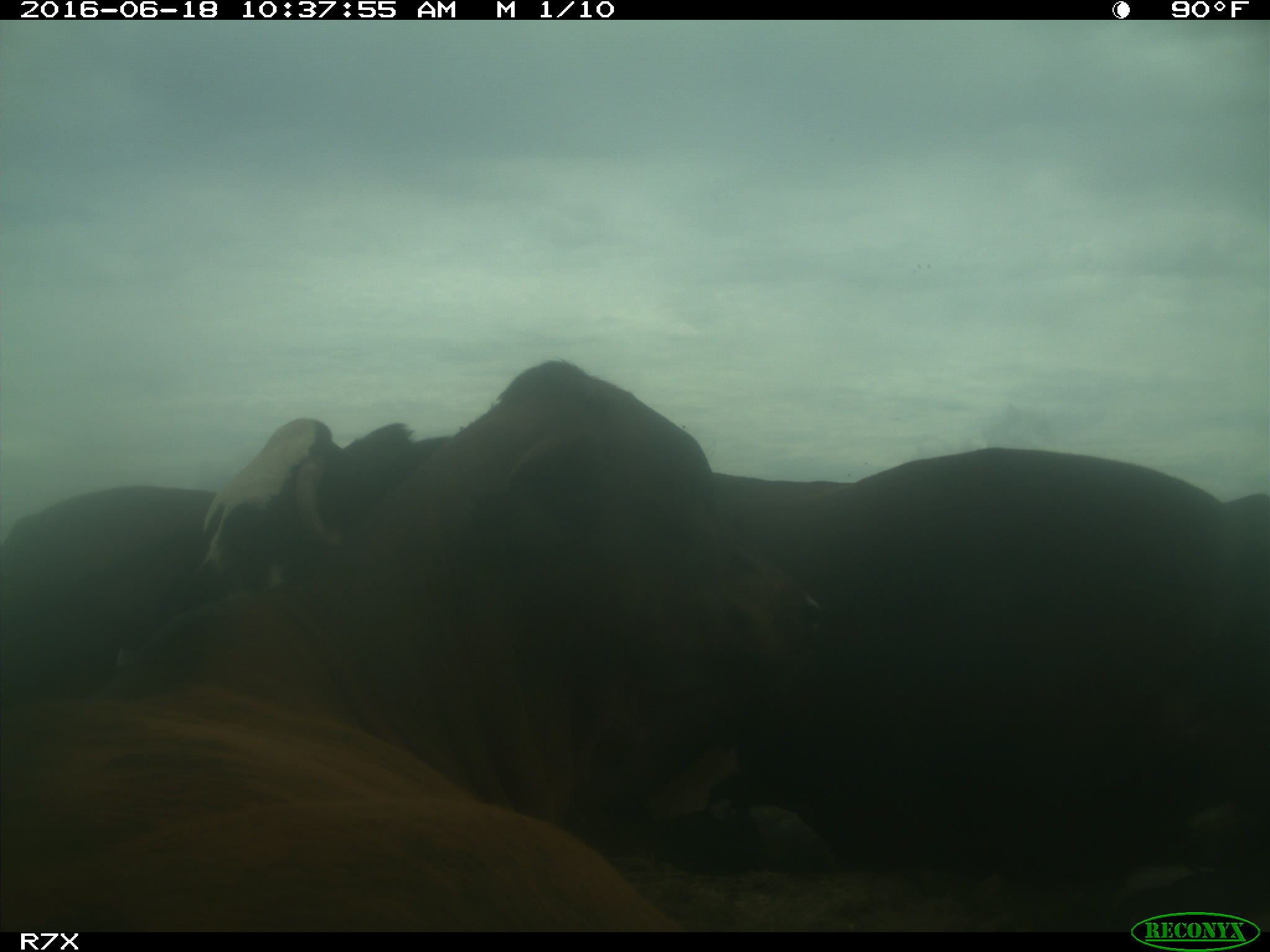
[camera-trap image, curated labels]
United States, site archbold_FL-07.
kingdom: Animalia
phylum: Chordata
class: Mammalia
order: Artiodactyla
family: Bovidae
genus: Bos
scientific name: Bos taurus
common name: domestic cow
Bos taurus (domestic cow).